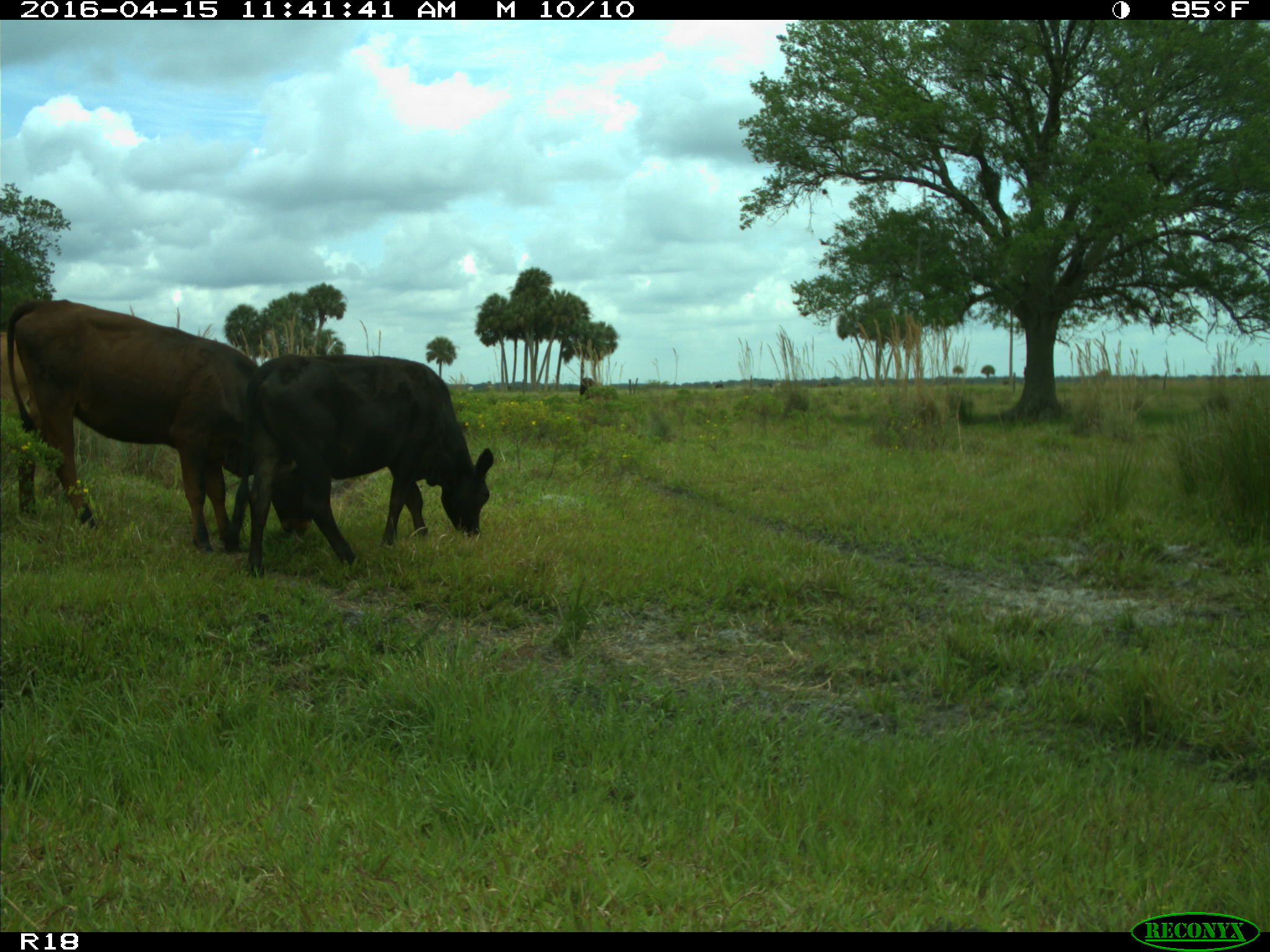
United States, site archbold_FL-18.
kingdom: Animalia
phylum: Chordata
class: Mammalia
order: Artiodactyla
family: Bovidae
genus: Bos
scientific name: Bos taurus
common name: domestic cow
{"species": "Bos taurus (domestic cow)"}